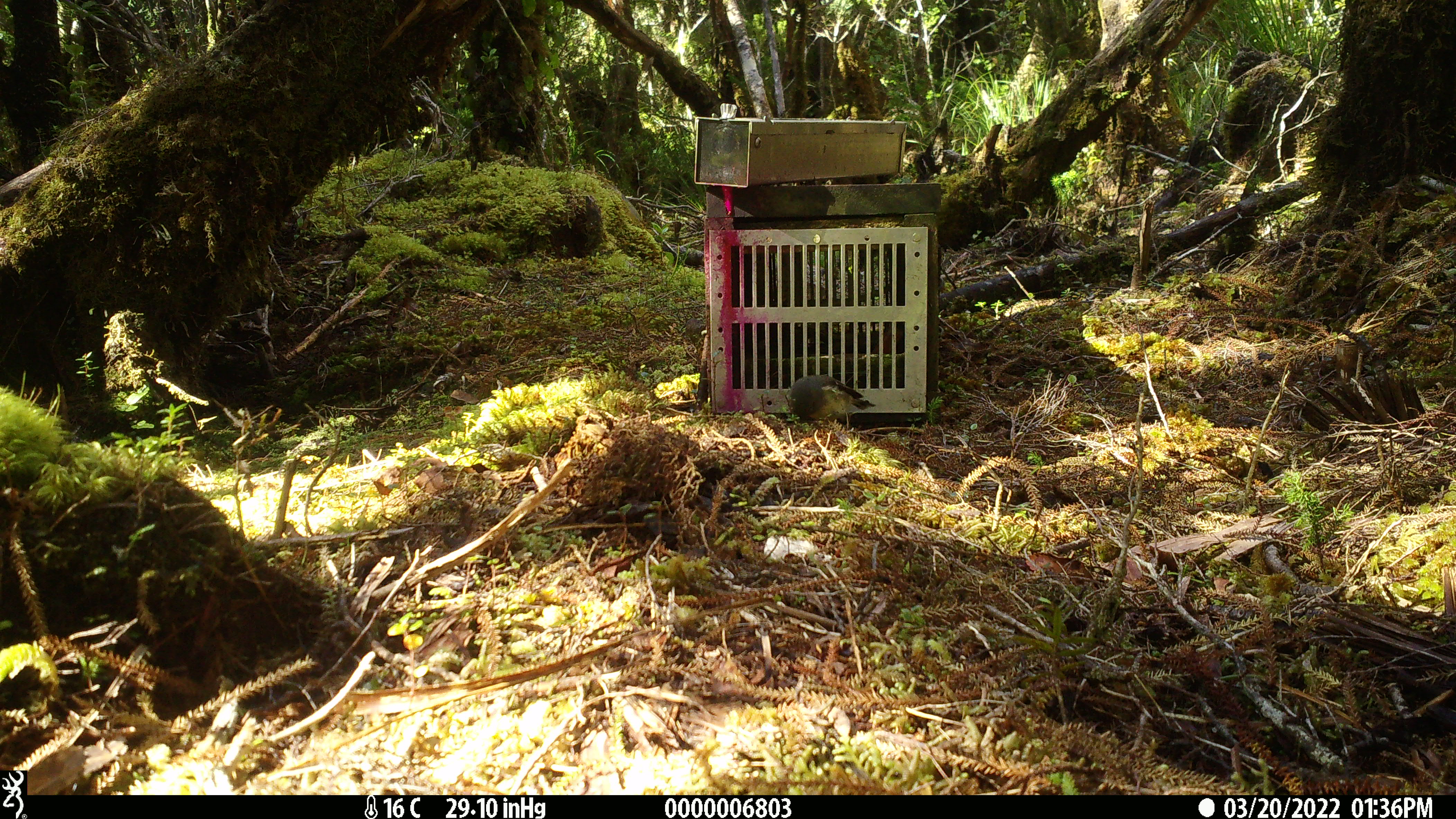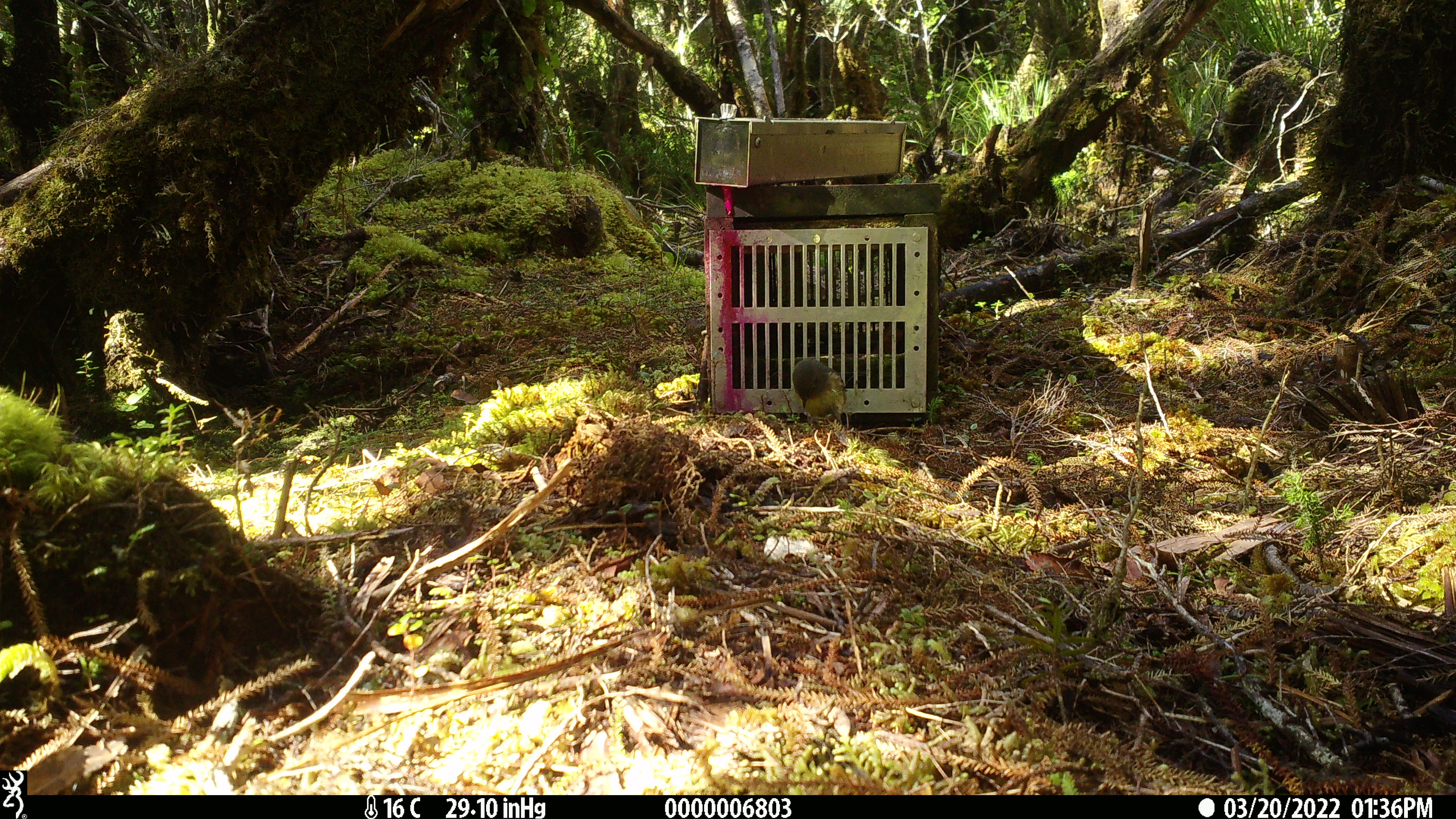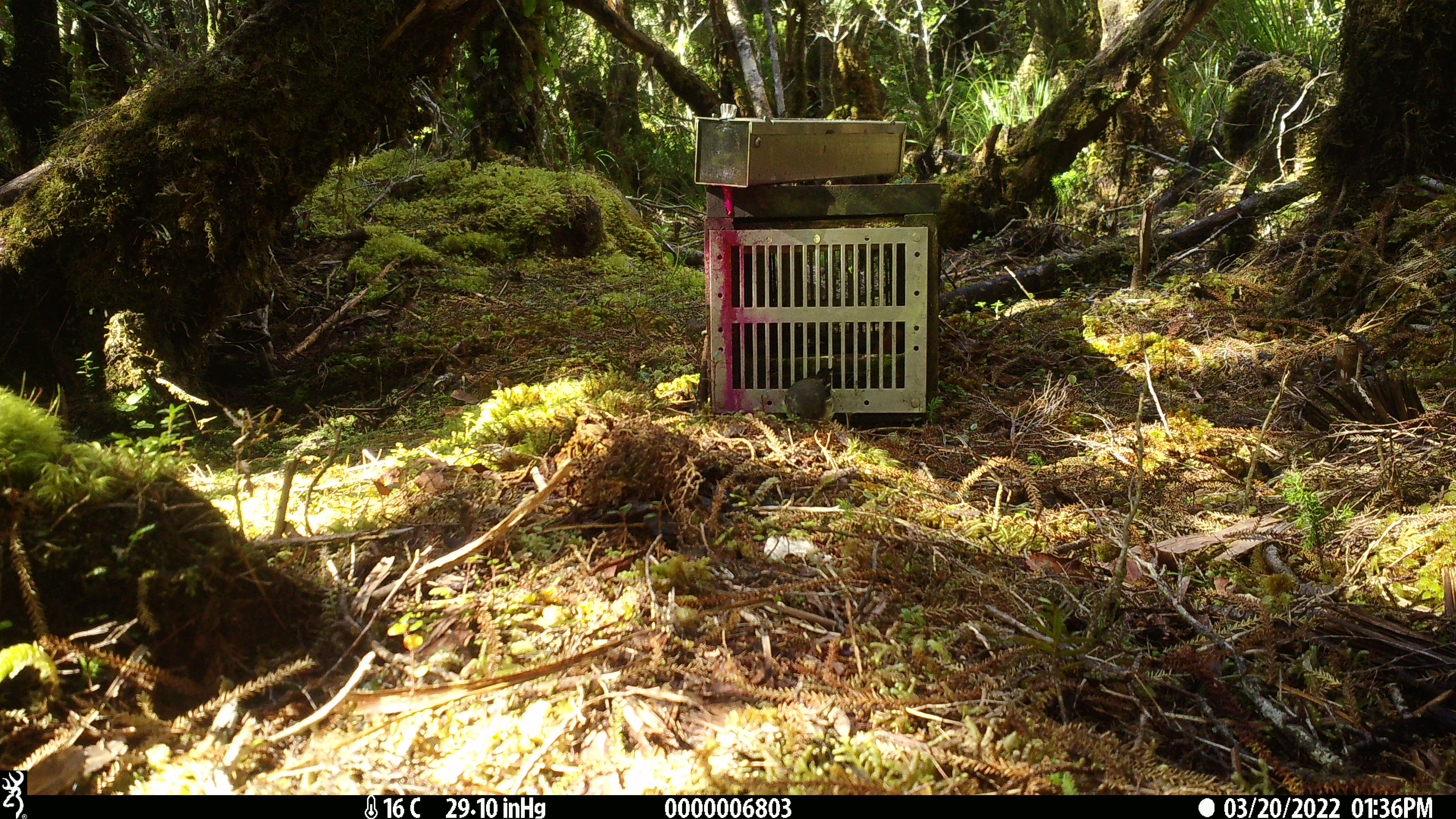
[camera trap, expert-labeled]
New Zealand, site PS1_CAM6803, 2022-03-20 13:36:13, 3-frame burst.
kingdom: Animalia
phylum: Chordata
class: Aves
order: Passeriformes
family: Petroicidae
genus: Petroica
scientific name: Petroica macrocephala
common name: tomtit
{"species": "tomtit (Petroica macrocephala)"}